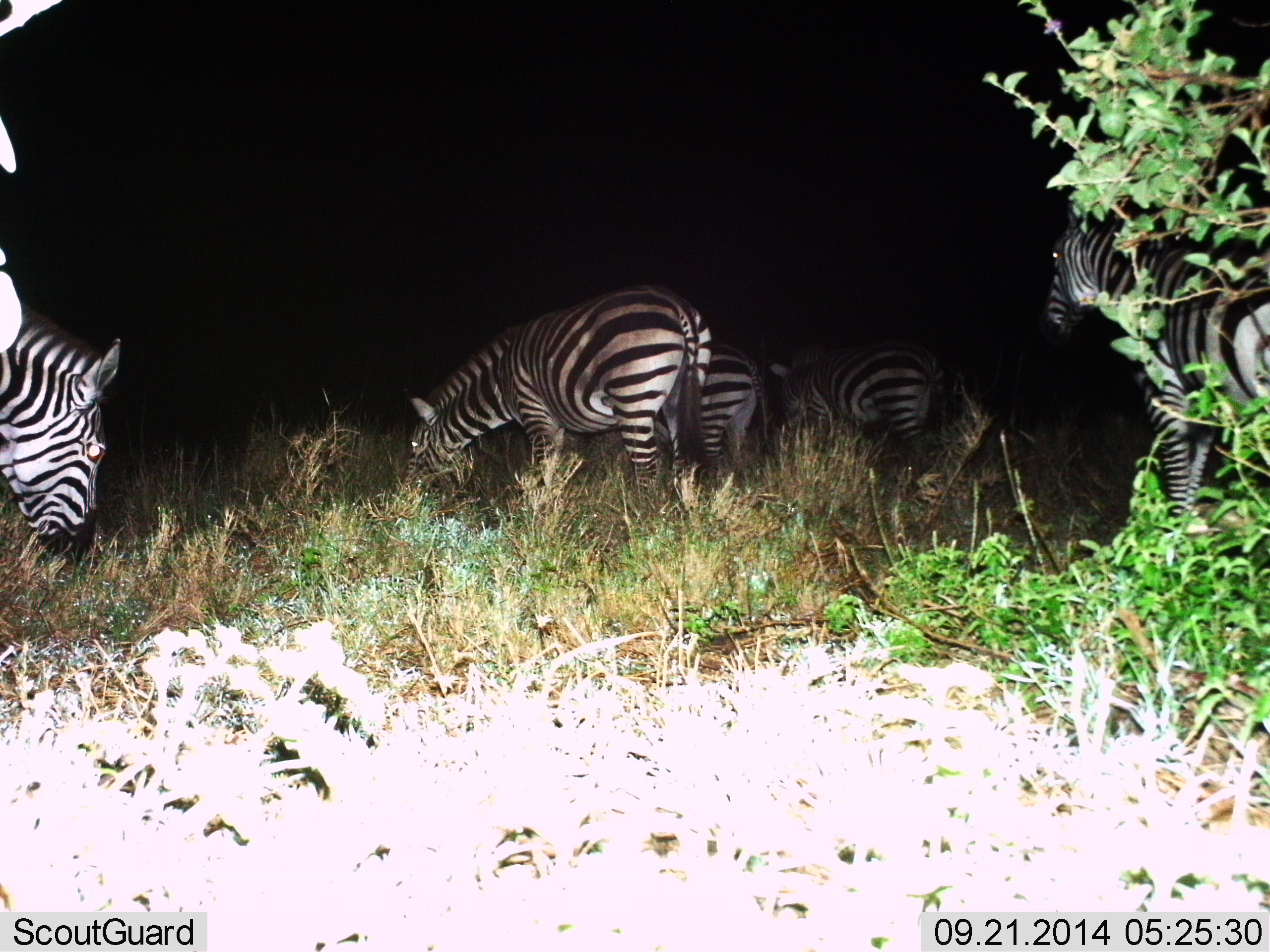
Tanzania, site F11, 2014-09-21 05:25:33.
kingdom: Animalia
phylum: Chordata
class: Mammalia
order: Perissodactyla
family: Equidae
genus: Equus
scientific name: Equus quagga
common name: plains zebra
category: zebra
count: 5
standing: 40%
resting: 0%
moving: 0%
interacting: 0%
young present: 0%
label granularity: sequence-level